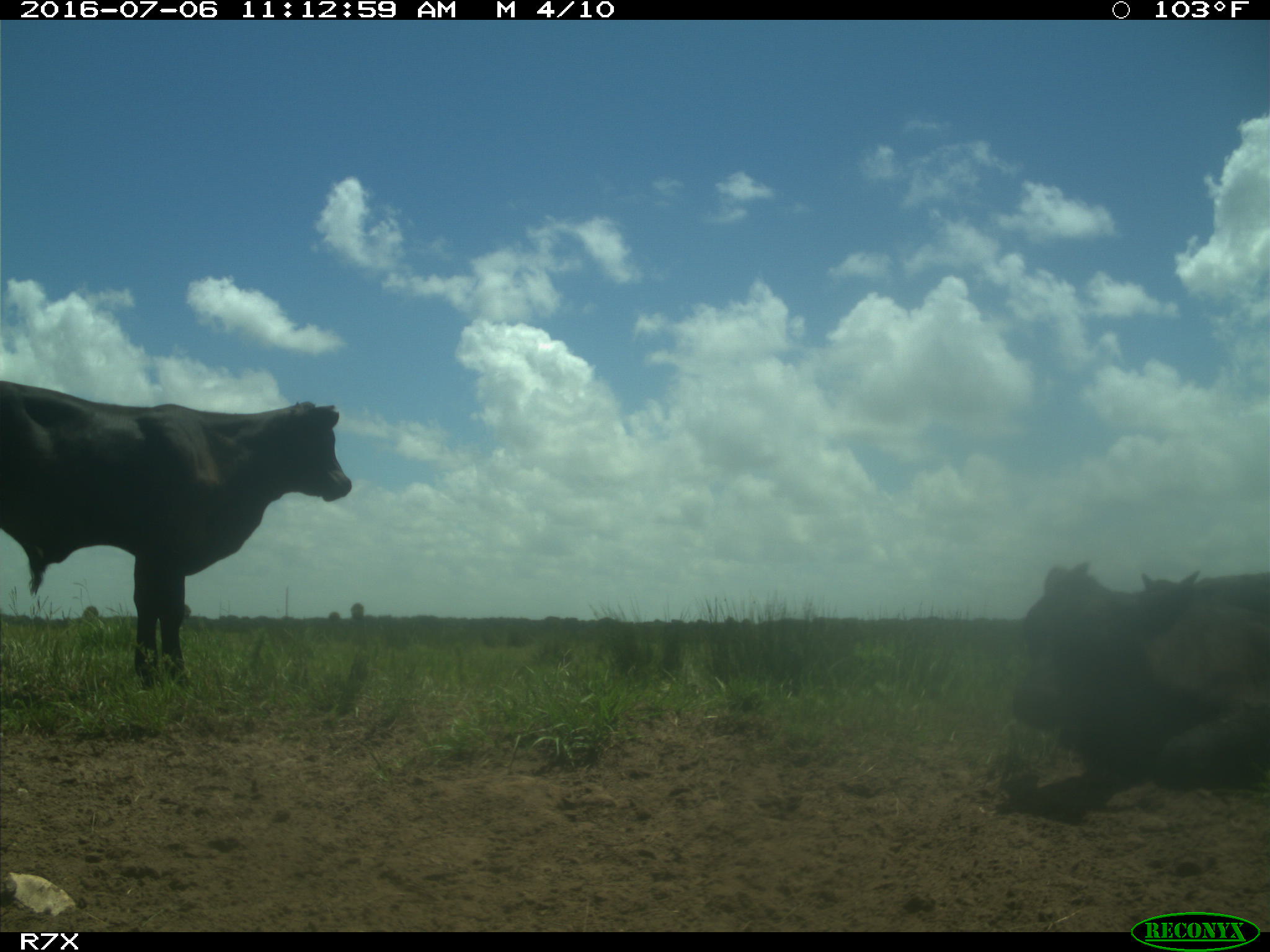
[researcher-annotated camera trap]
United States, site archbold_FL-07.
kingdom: Animalia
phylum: Chordata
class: Mammalia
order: Artiodactyla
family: Bovidae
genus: Bos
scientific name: Bos taurus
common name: domestic cow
Bos taurus (domestic cow).